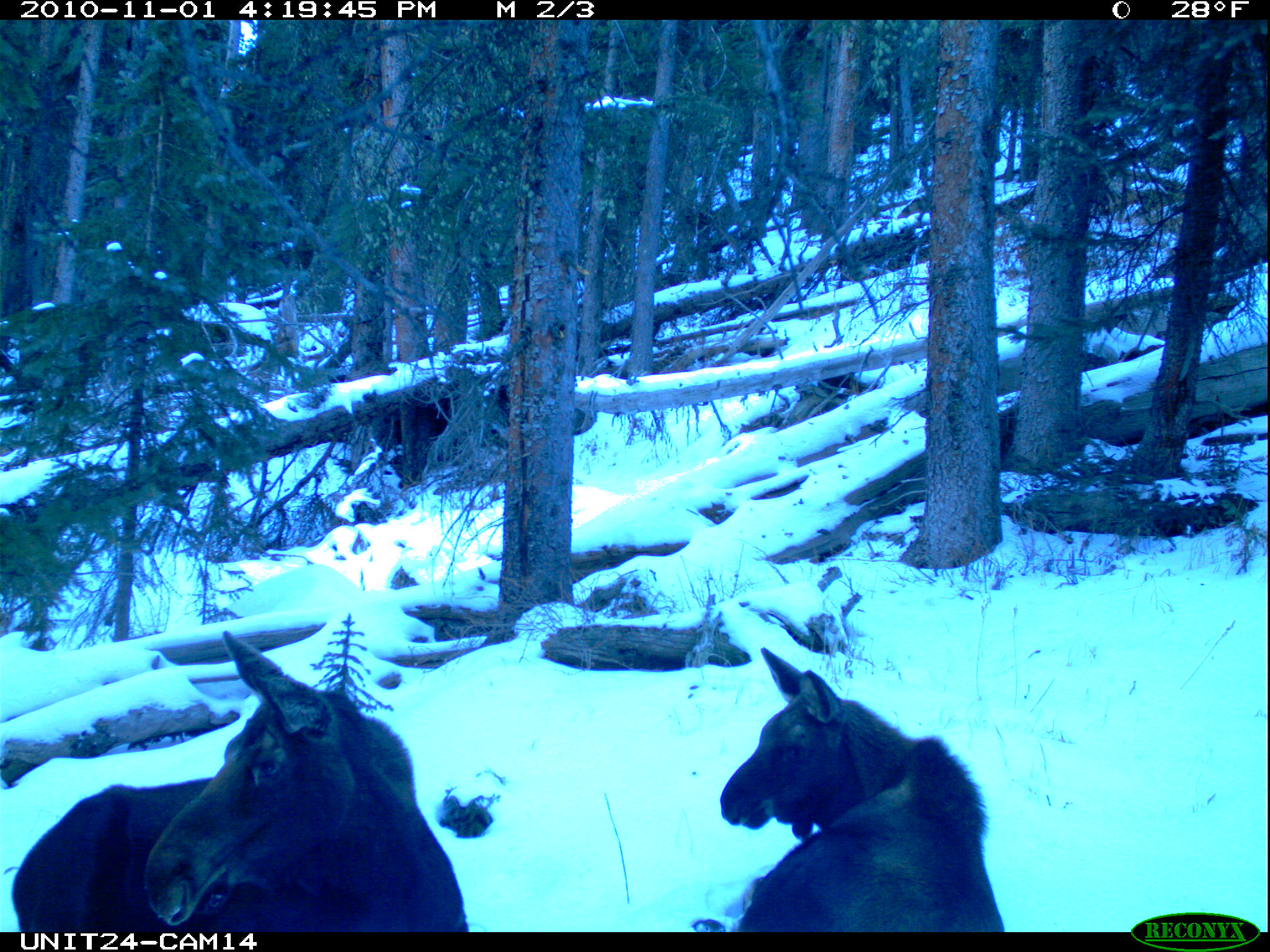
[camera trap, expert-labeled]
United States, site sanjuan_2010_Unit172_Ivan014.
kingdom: Animalia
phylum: Chordata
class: Mammalia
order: Artiodactyla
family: Cervidae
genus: Alces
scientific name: Alces alces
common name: moose